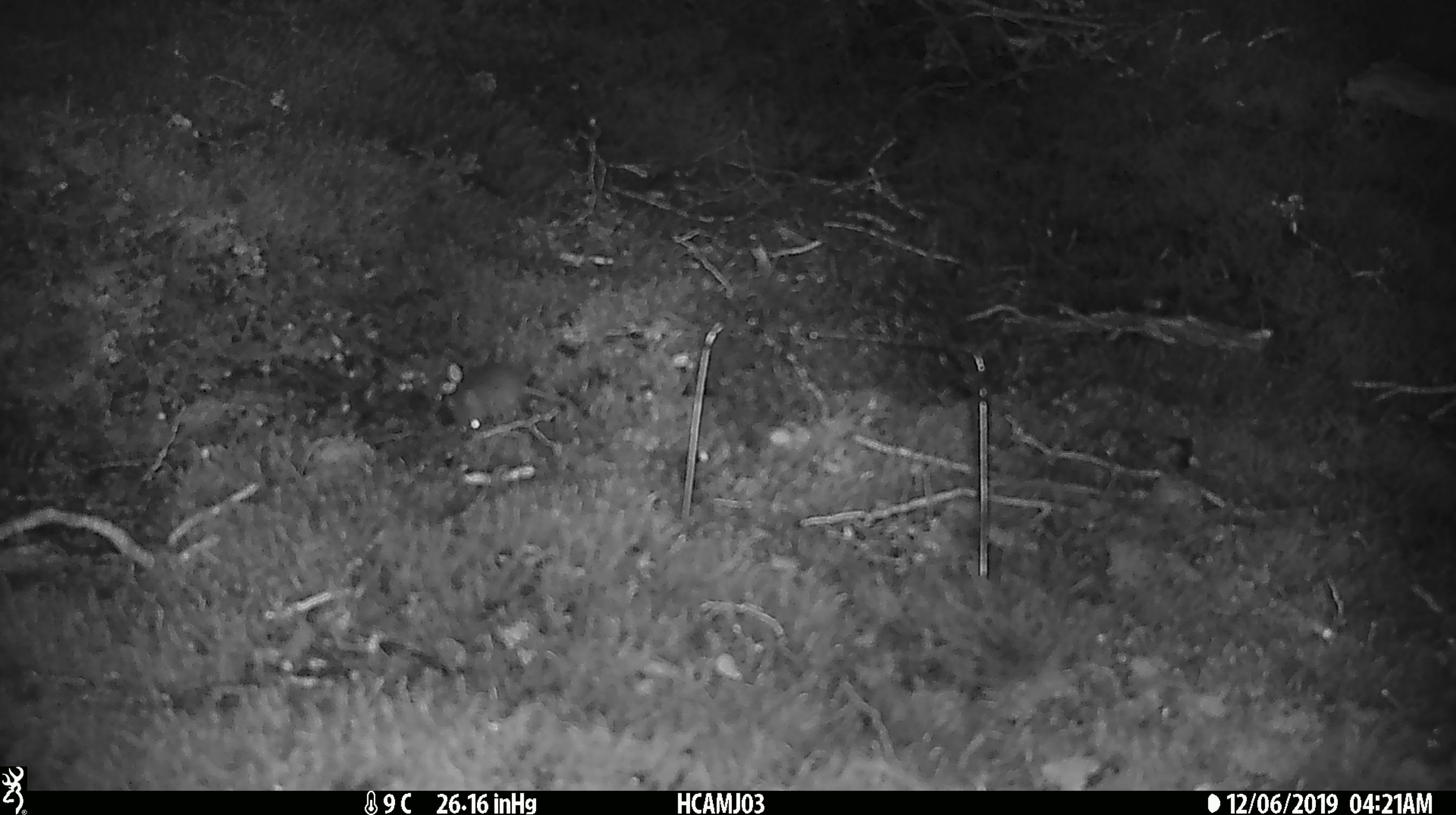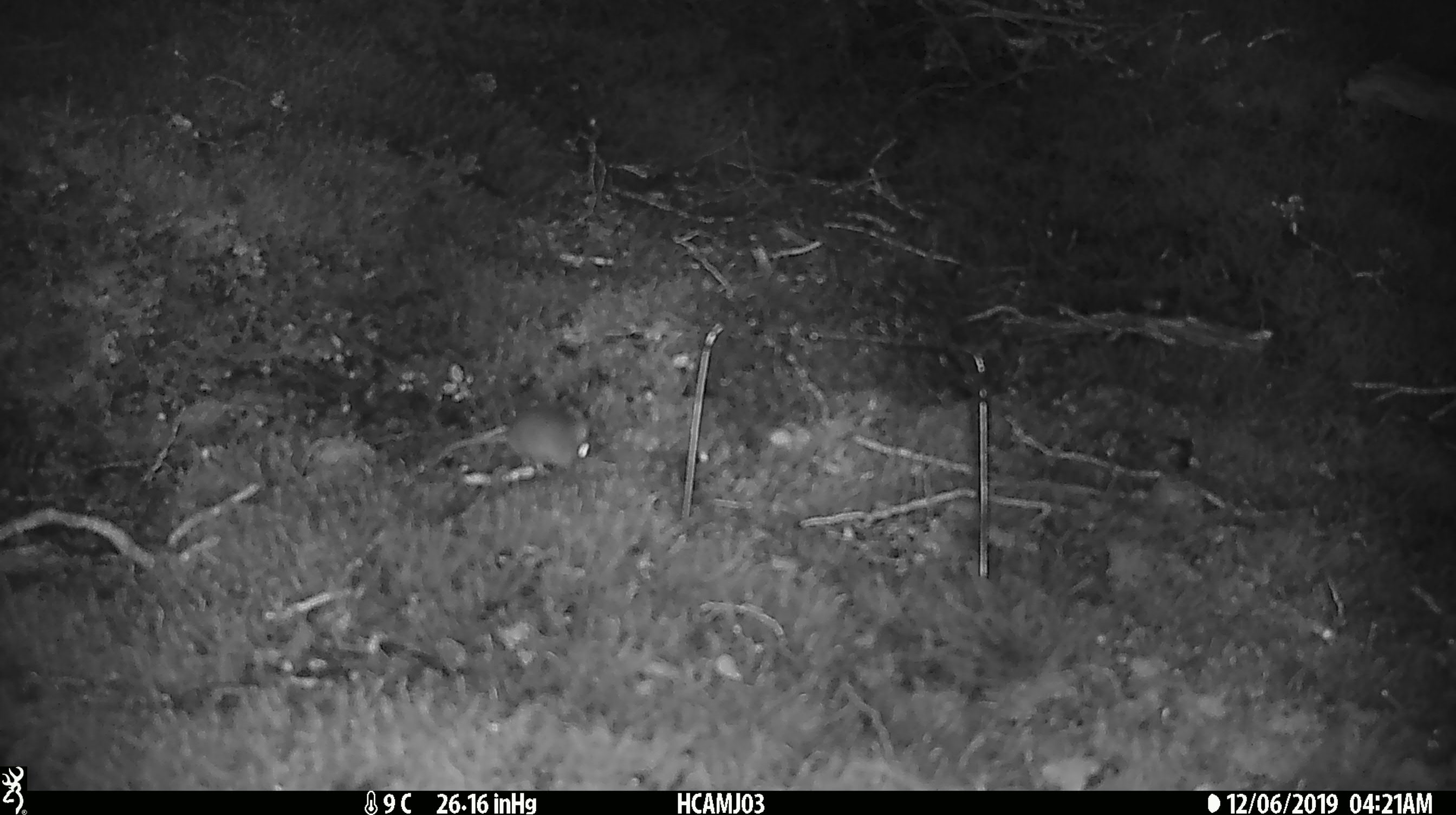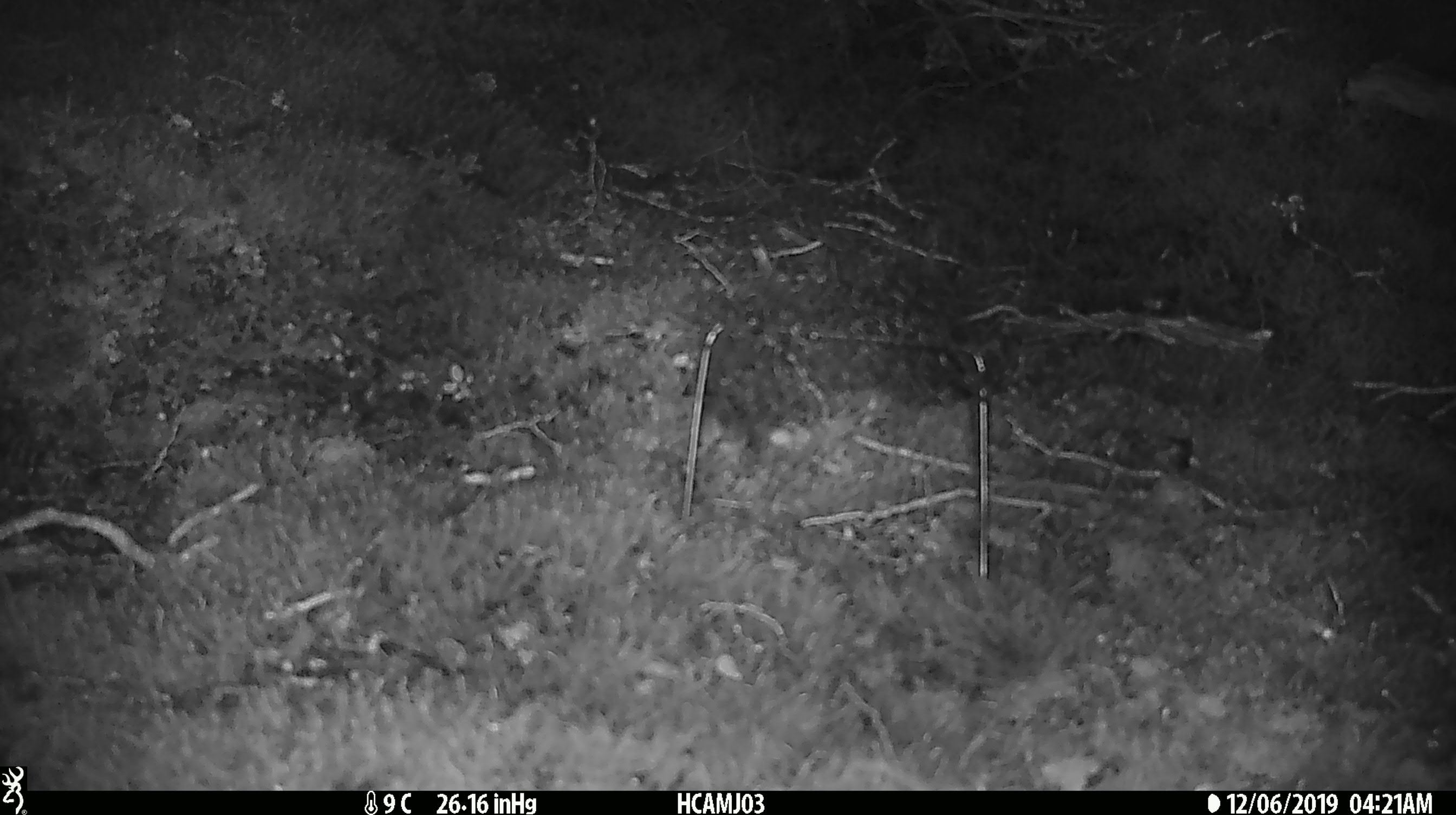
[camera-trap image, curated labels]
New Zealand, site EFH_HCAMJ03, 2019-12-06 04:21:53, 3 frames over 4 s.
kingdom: Animalia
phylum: Chordata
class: Mammalia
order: Rodentia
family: Muridae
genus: Mus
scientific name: Mus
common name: mouse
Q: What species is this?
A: Mouse (Mus).